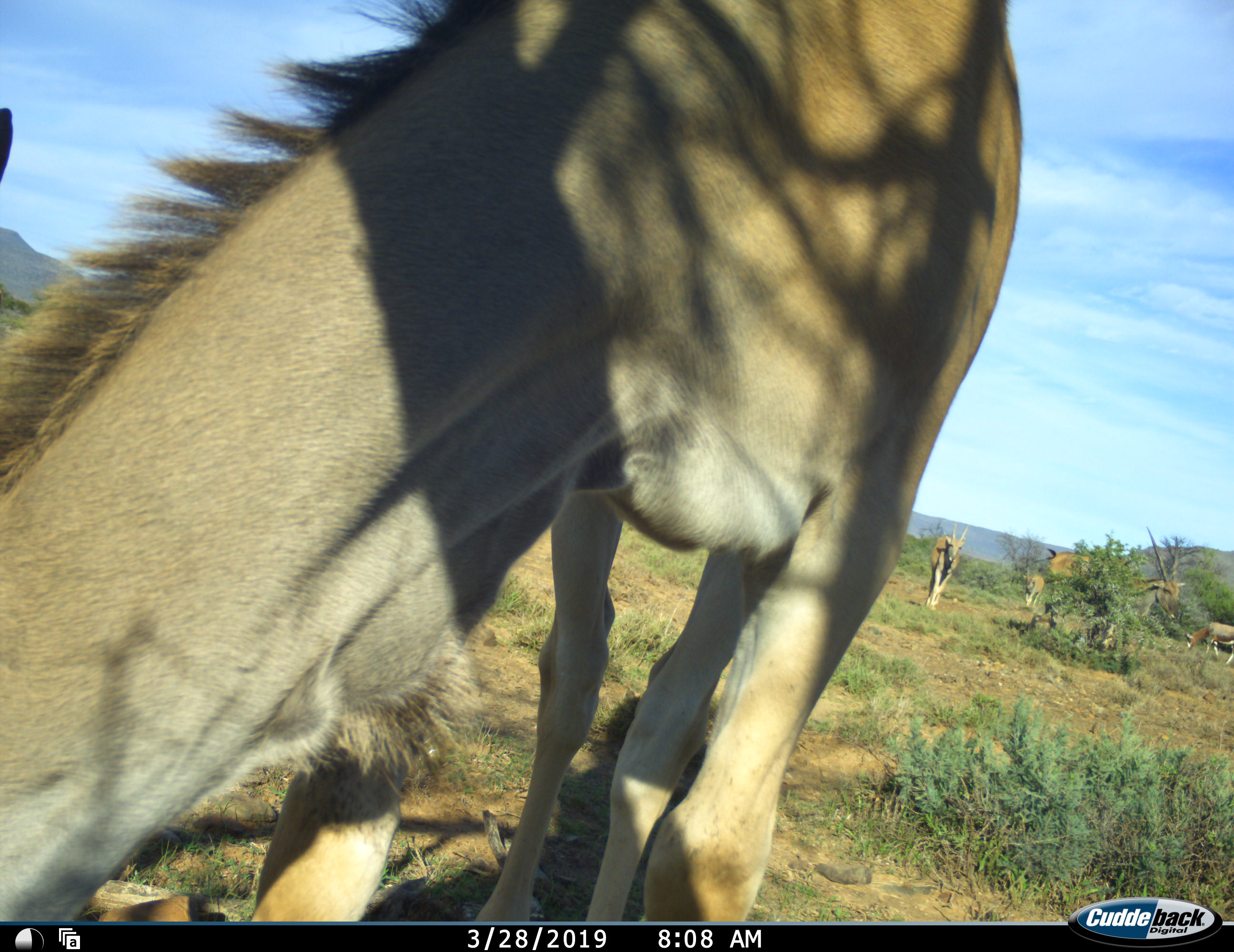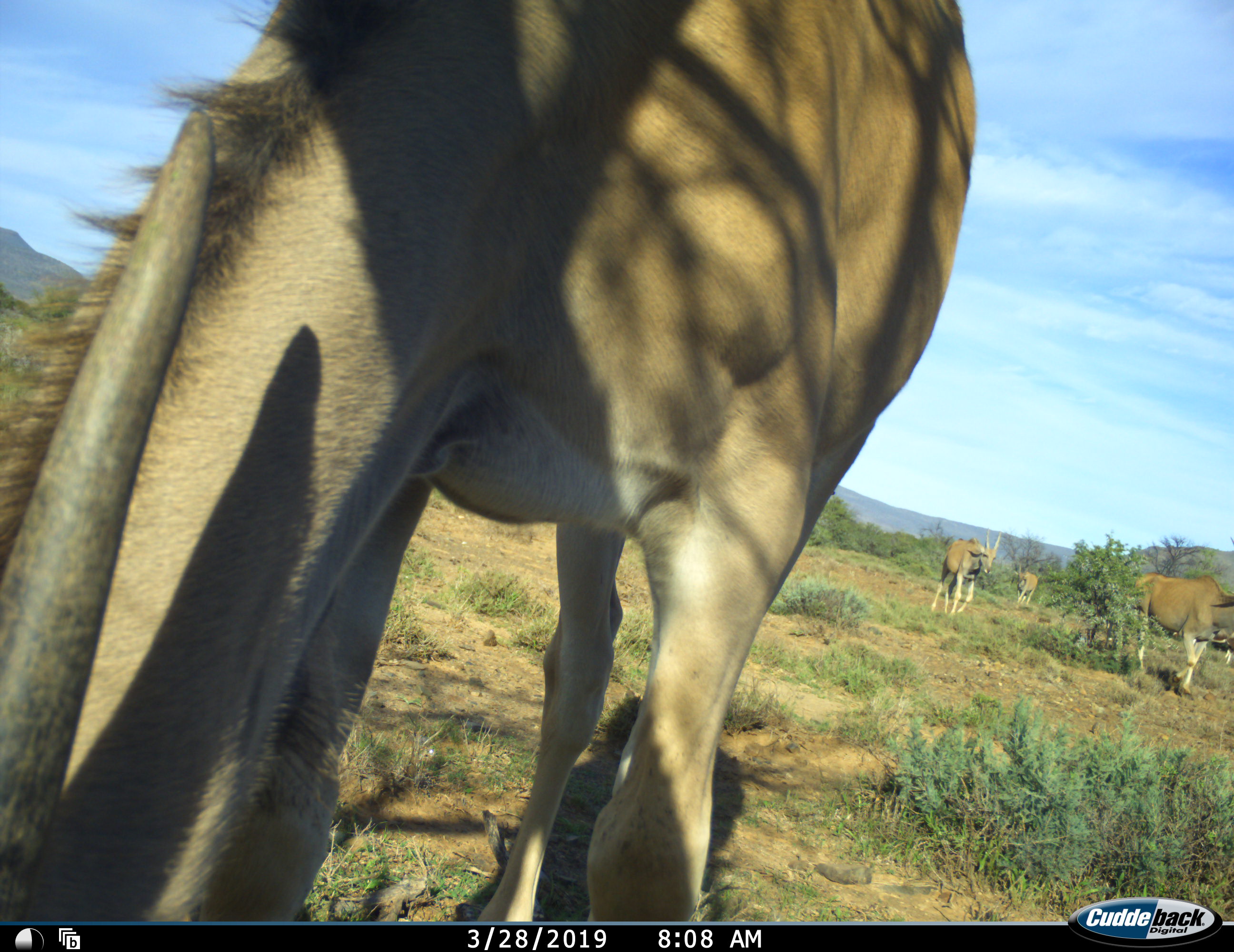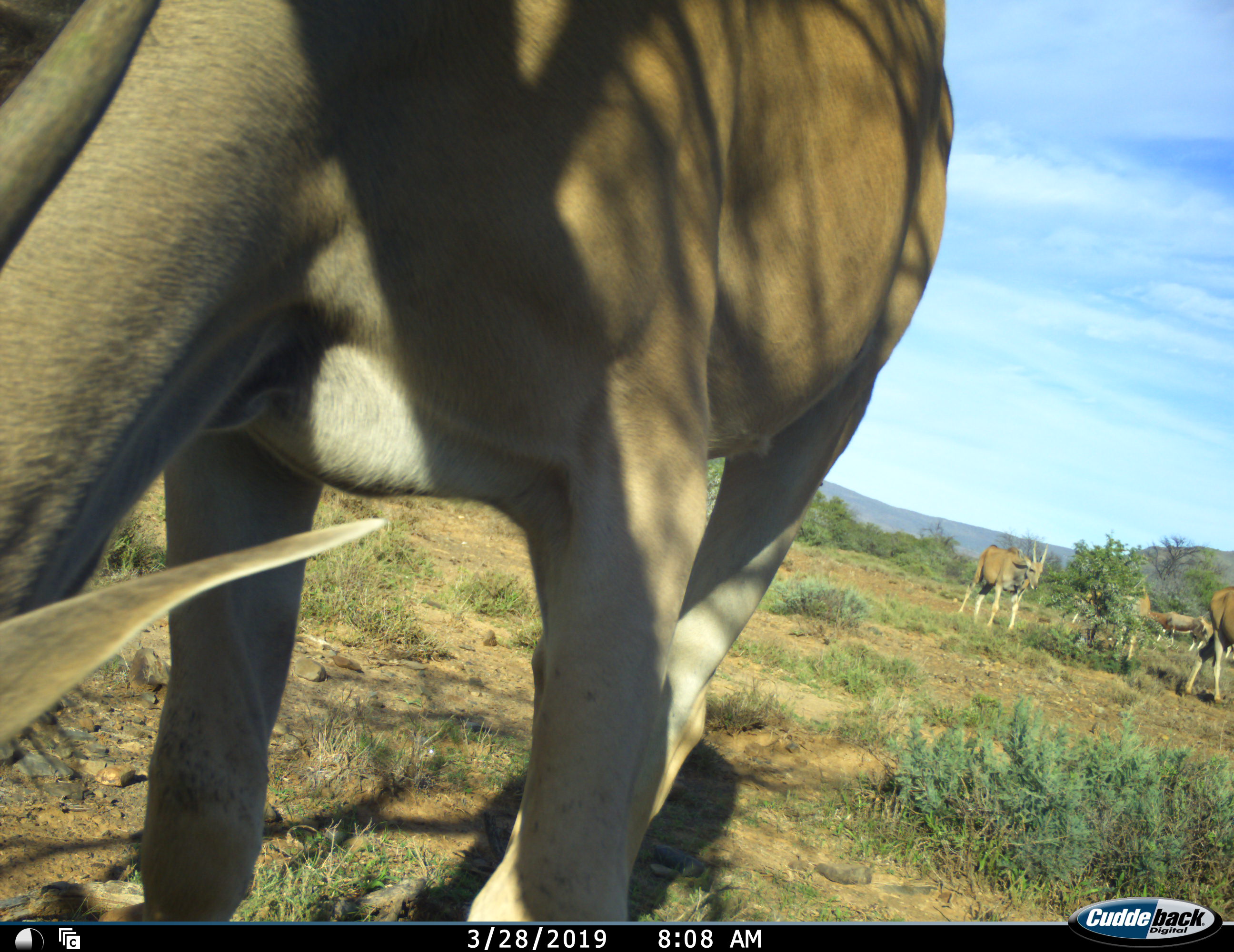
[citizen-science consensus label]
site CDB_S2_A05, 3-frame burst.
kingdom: Animalia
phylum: Chordata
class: Mammalia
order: Artiodactyla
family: Bovidae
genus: Tragelaphus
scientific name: Tragelaphus oryx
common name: eland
Eland (Tragelaphus oryx), count 5. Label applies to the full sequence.